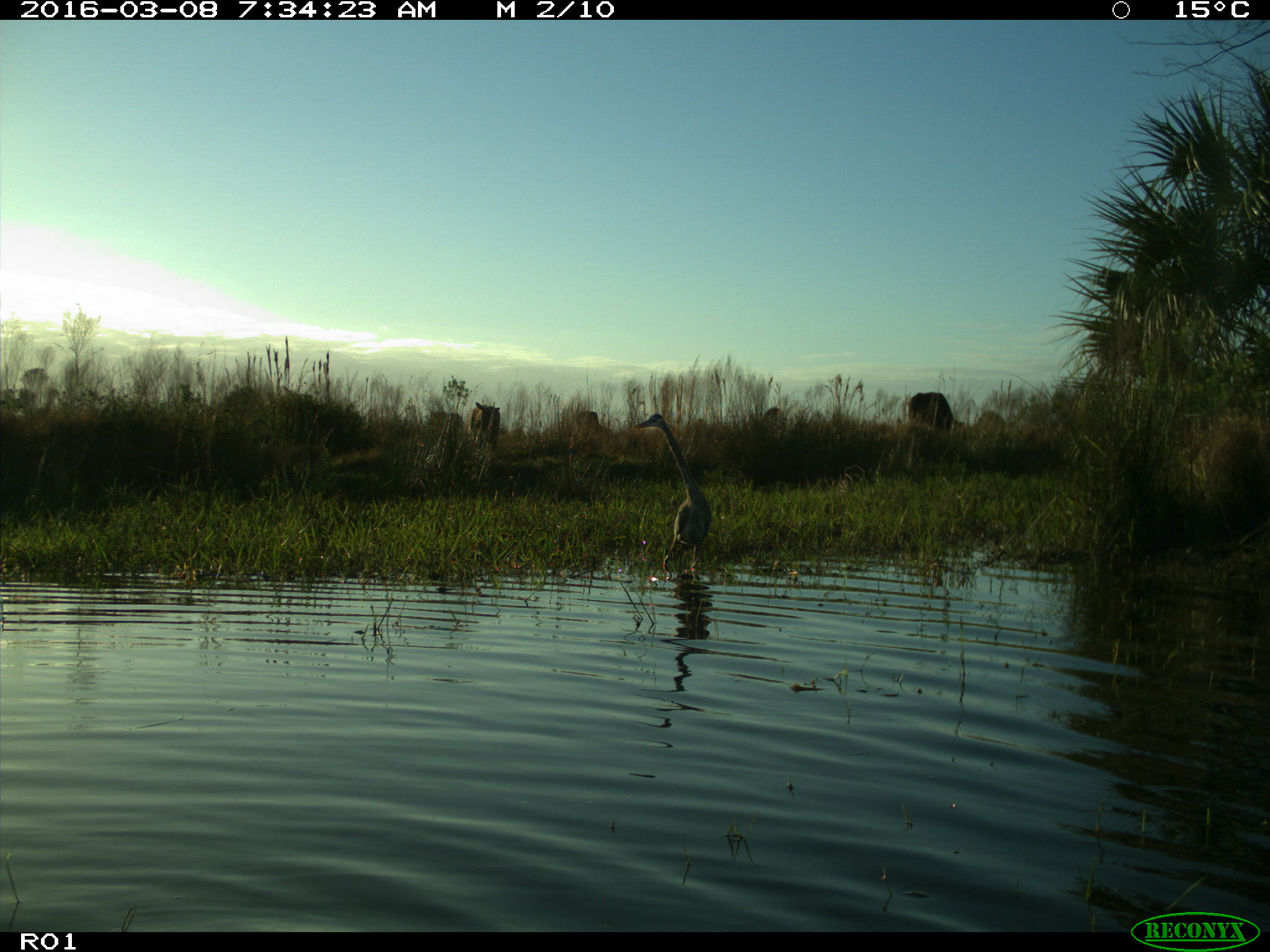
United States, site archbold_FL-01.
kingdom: Animalia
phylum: Chordata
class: Mammalia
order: Artiodactyla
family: Bovidae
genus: Bos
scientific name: Bos taurus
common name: domestic cow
Bos taurus (domestic cow).